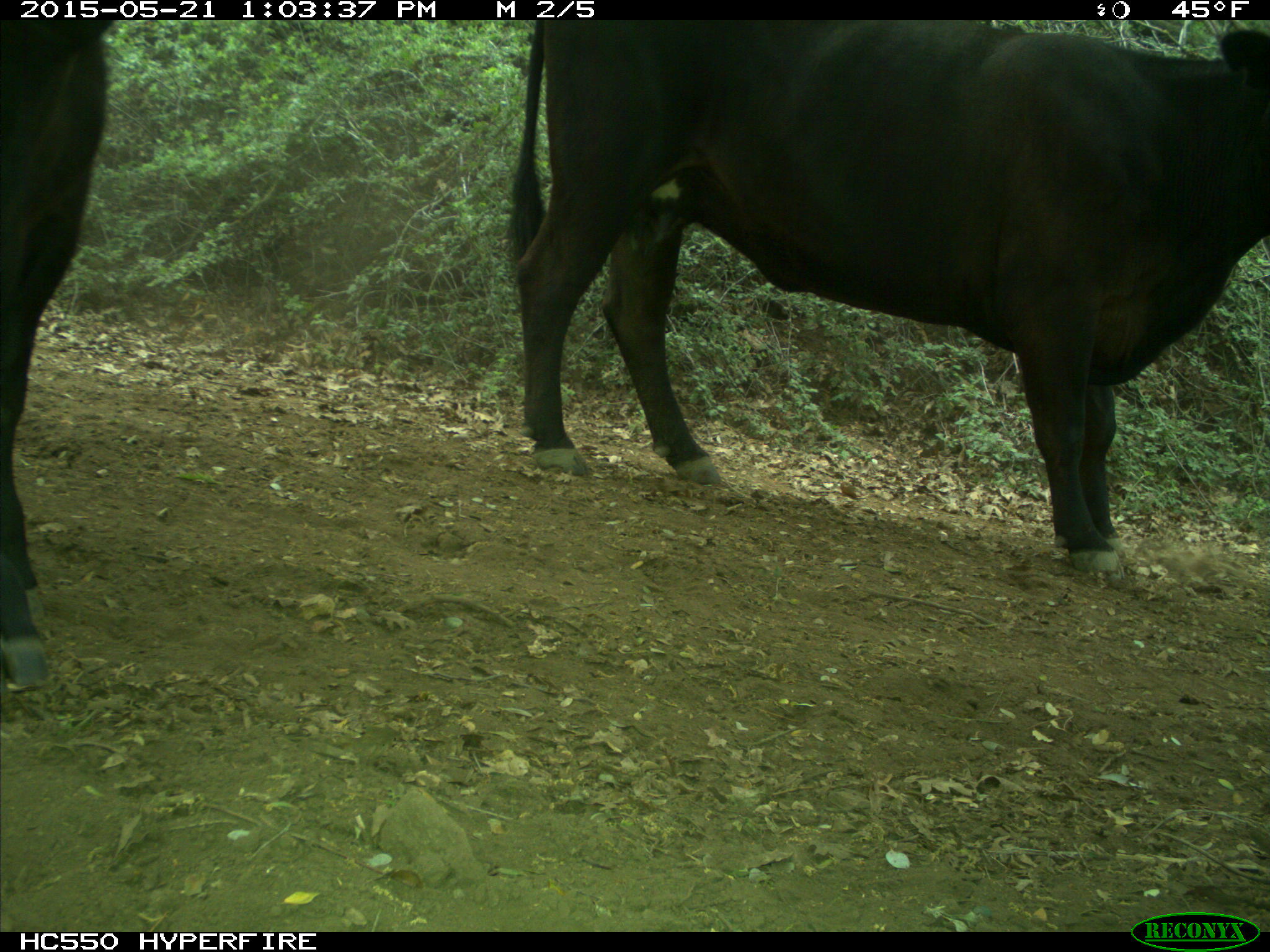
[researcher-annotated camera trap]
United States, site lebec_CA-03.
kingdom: Animalia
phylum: Chordata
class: Mammalia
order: Artiodactyla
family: Bovidae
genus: Bos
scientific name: Bos taurus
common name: domestic cow